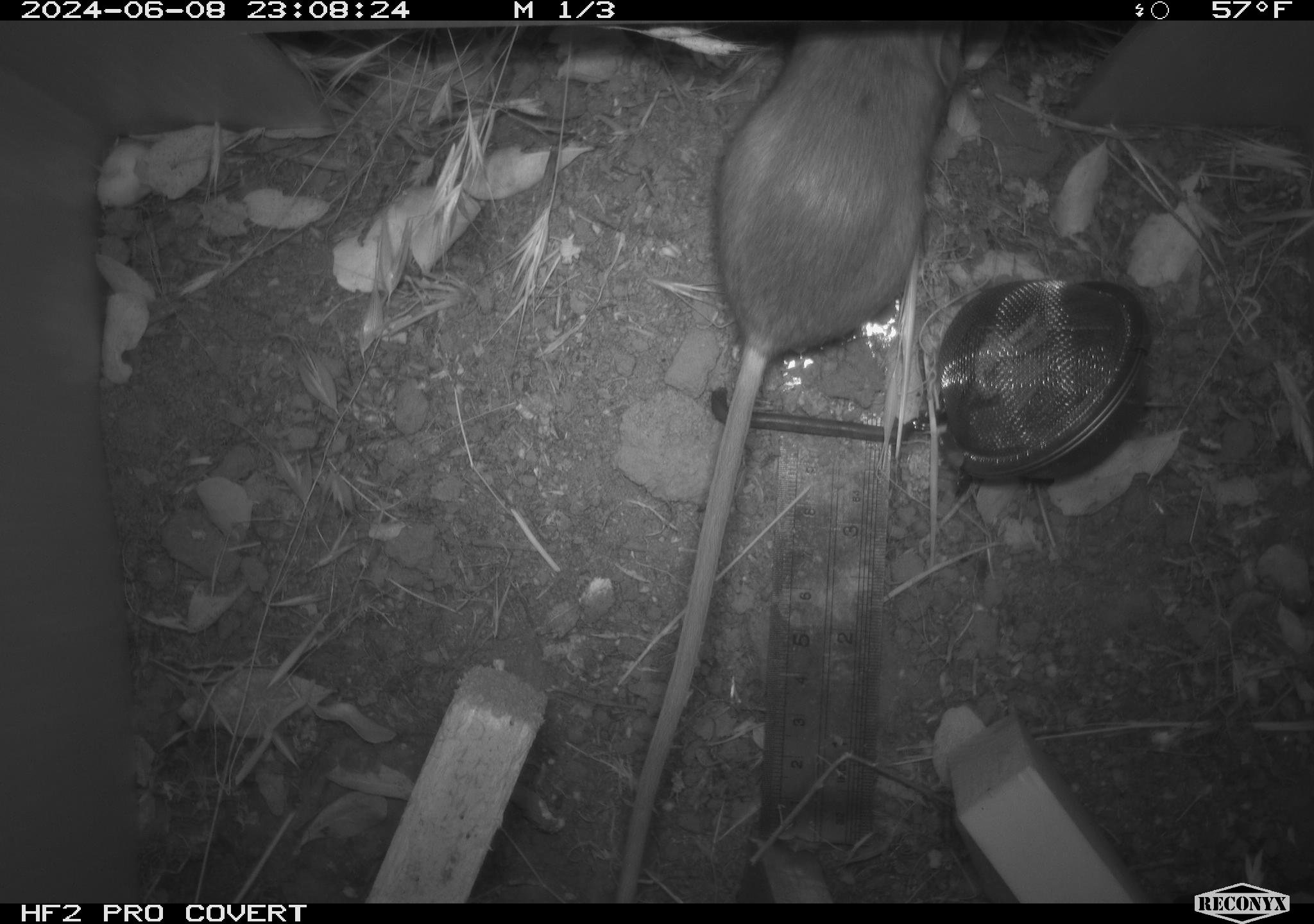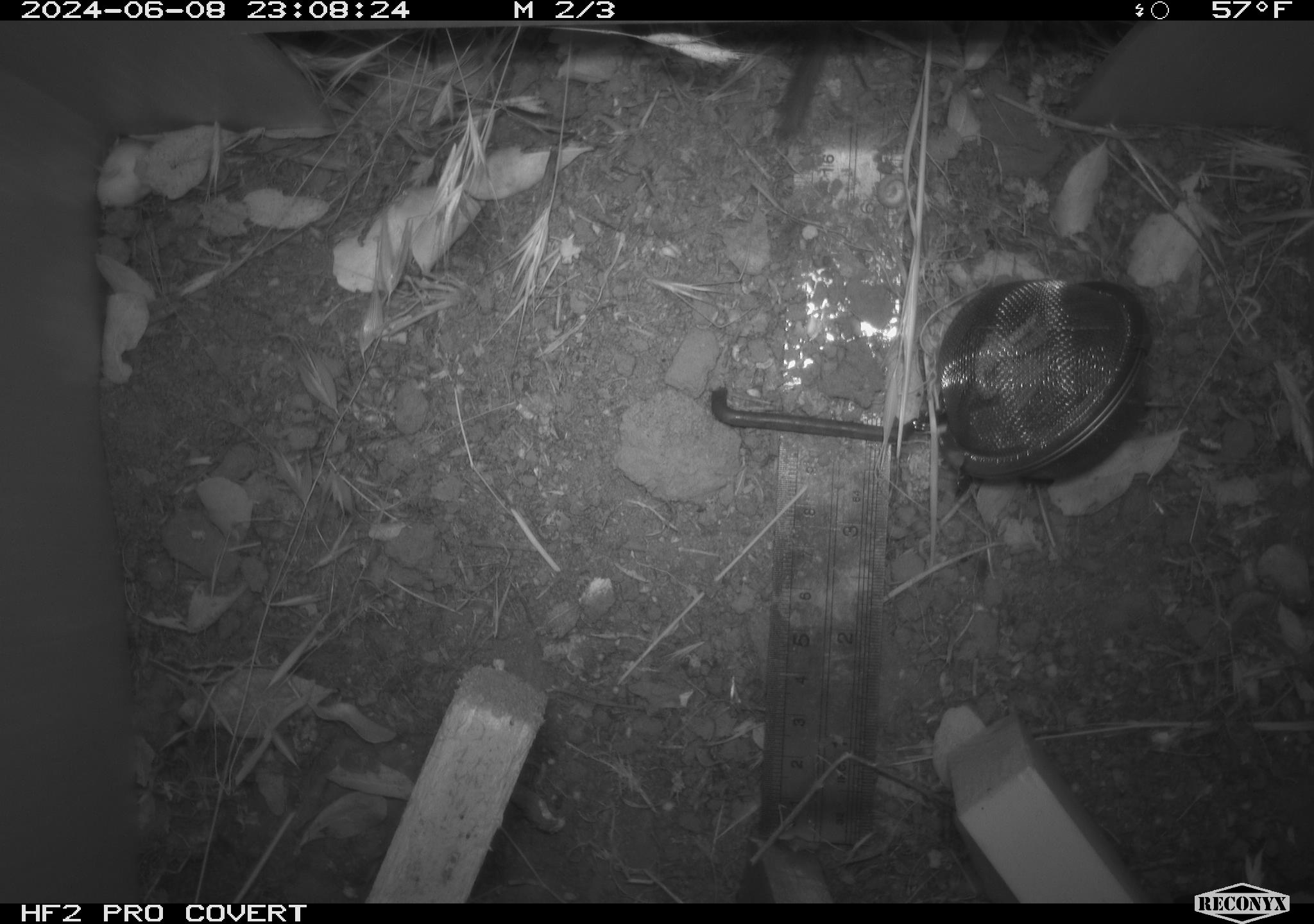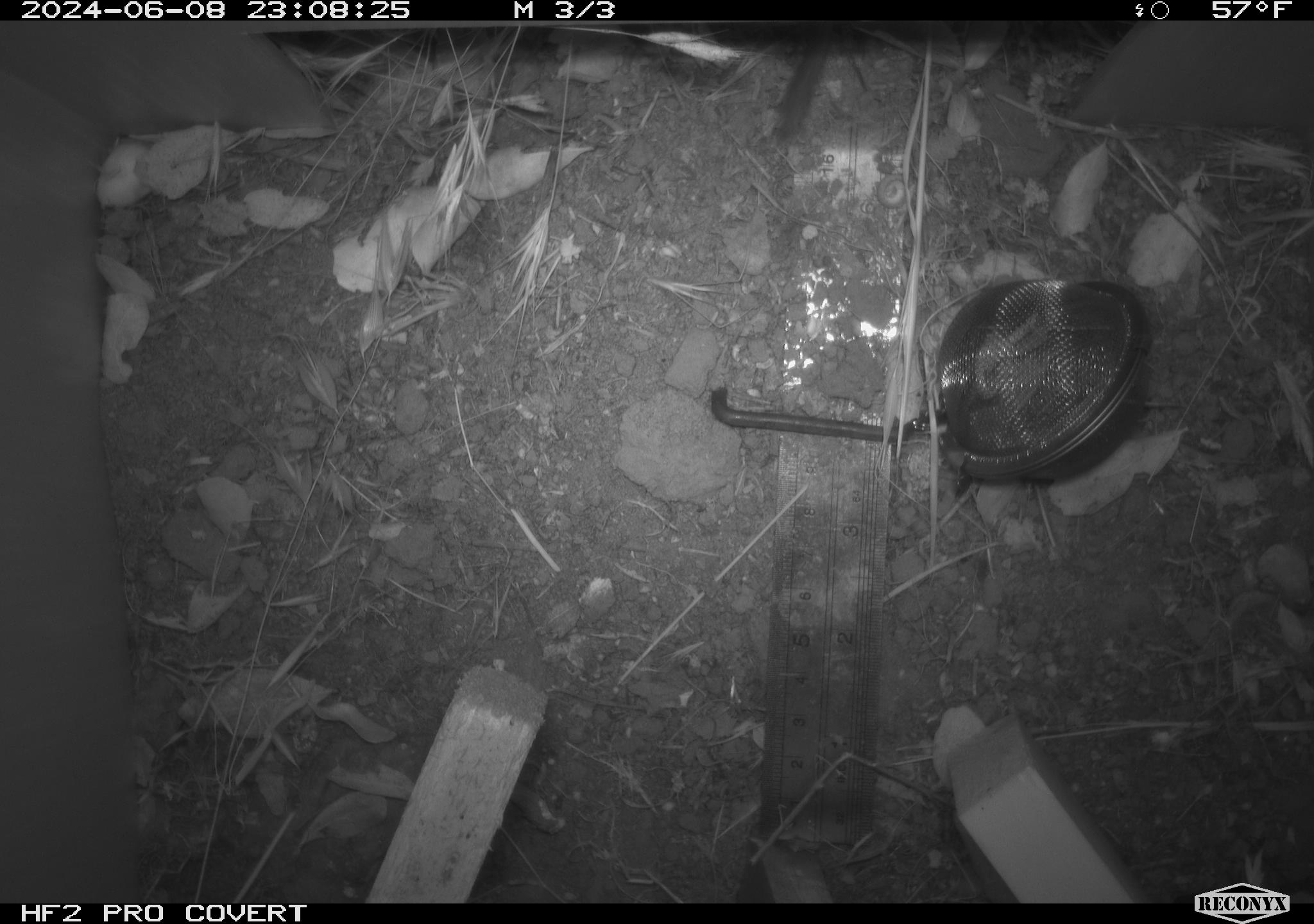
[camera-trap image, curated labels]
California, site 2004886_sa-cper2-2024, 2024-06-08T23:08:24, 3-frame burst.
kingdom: Animalia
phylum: Chordata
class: Mammalia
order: Rodentia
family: Heteromyidae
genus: Dipodomys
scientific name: Dipodomys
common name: kangaroo rats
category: dipodomys species